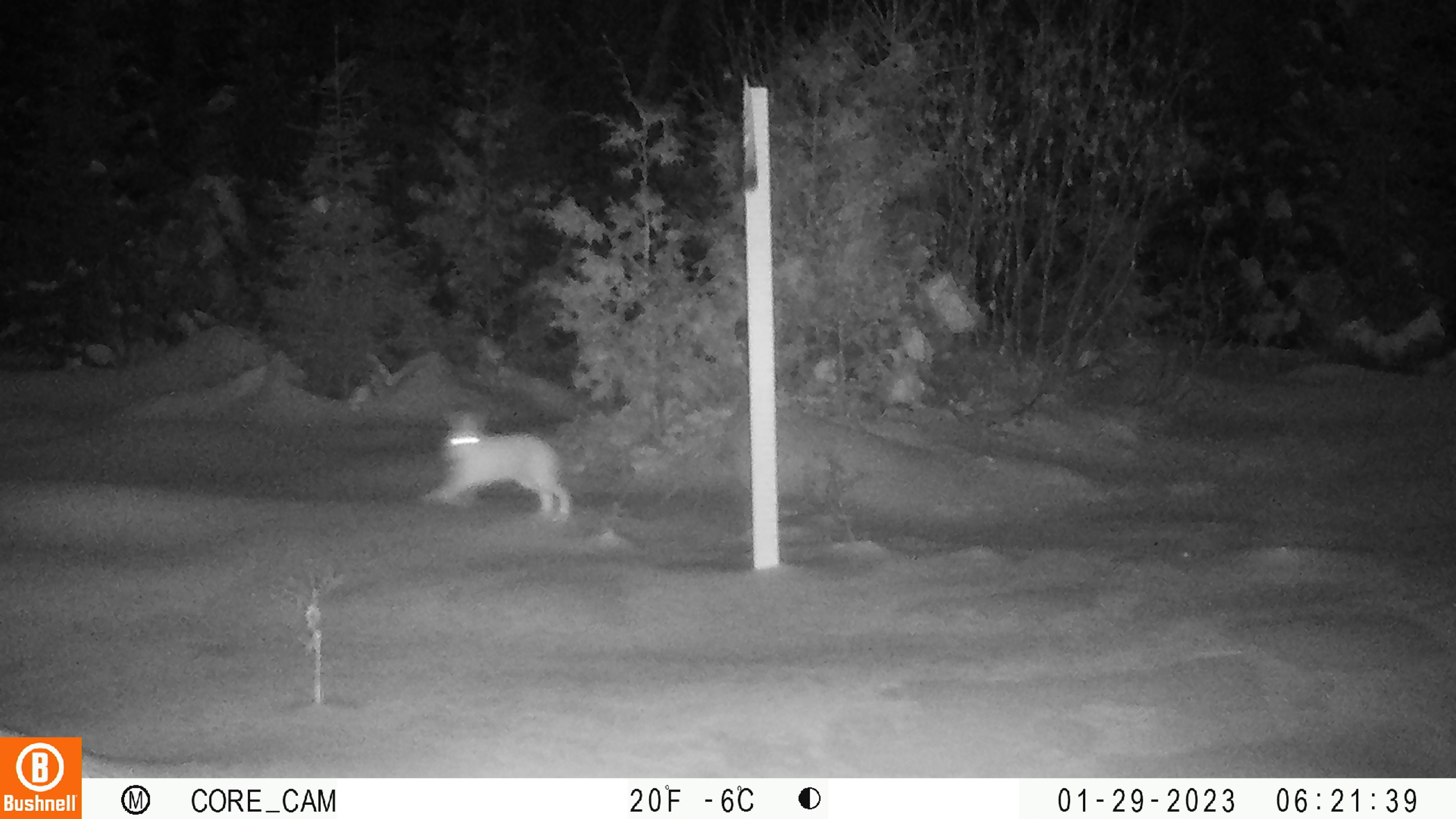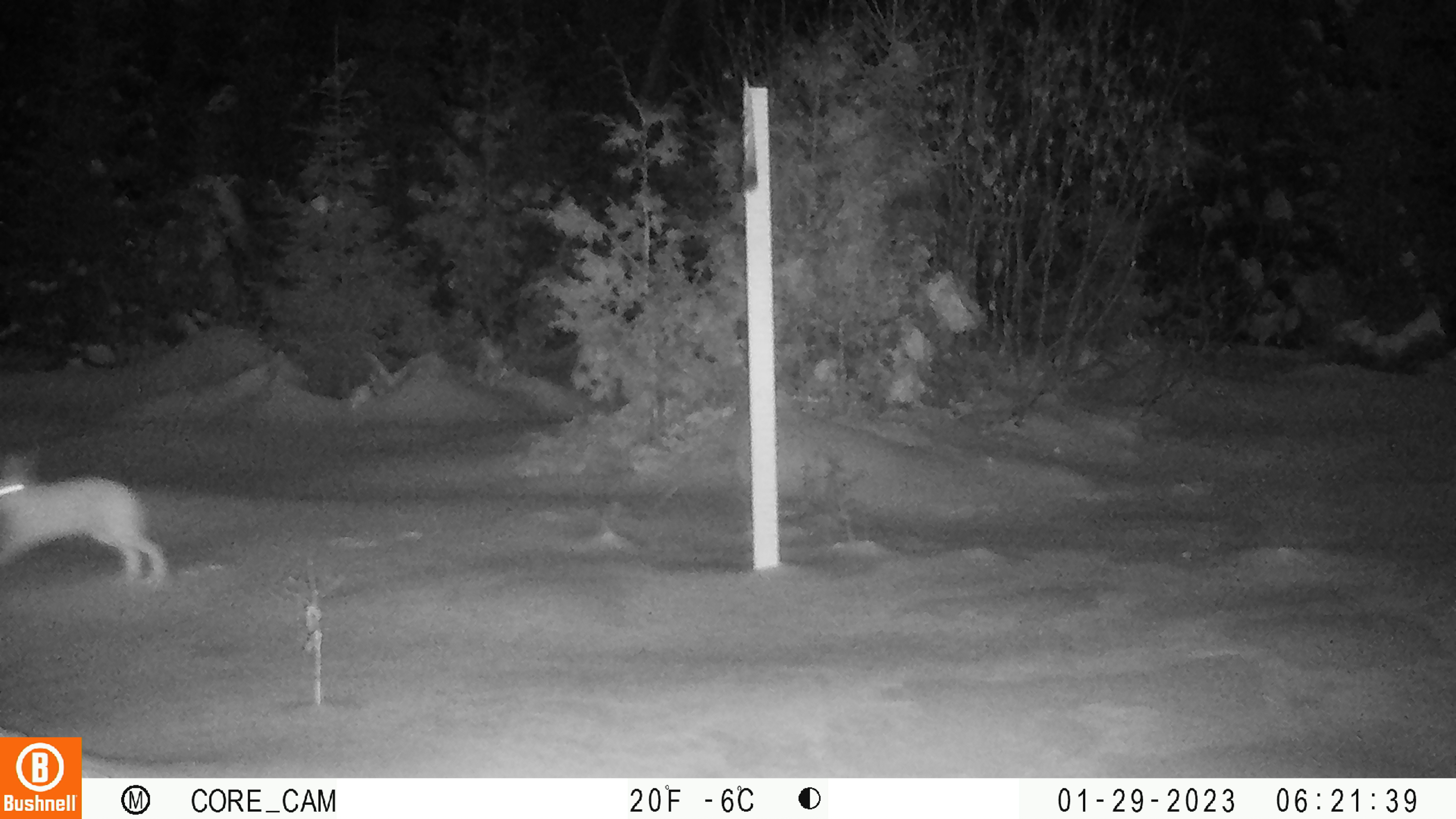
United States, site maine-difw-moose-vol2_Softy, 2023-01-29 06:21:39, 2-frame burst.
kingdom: Animalia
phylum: Chordata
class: Mammalia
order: Lagomorpha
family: Leporidae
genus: Lepus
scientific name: Lepus americanus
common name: snowshoe hare